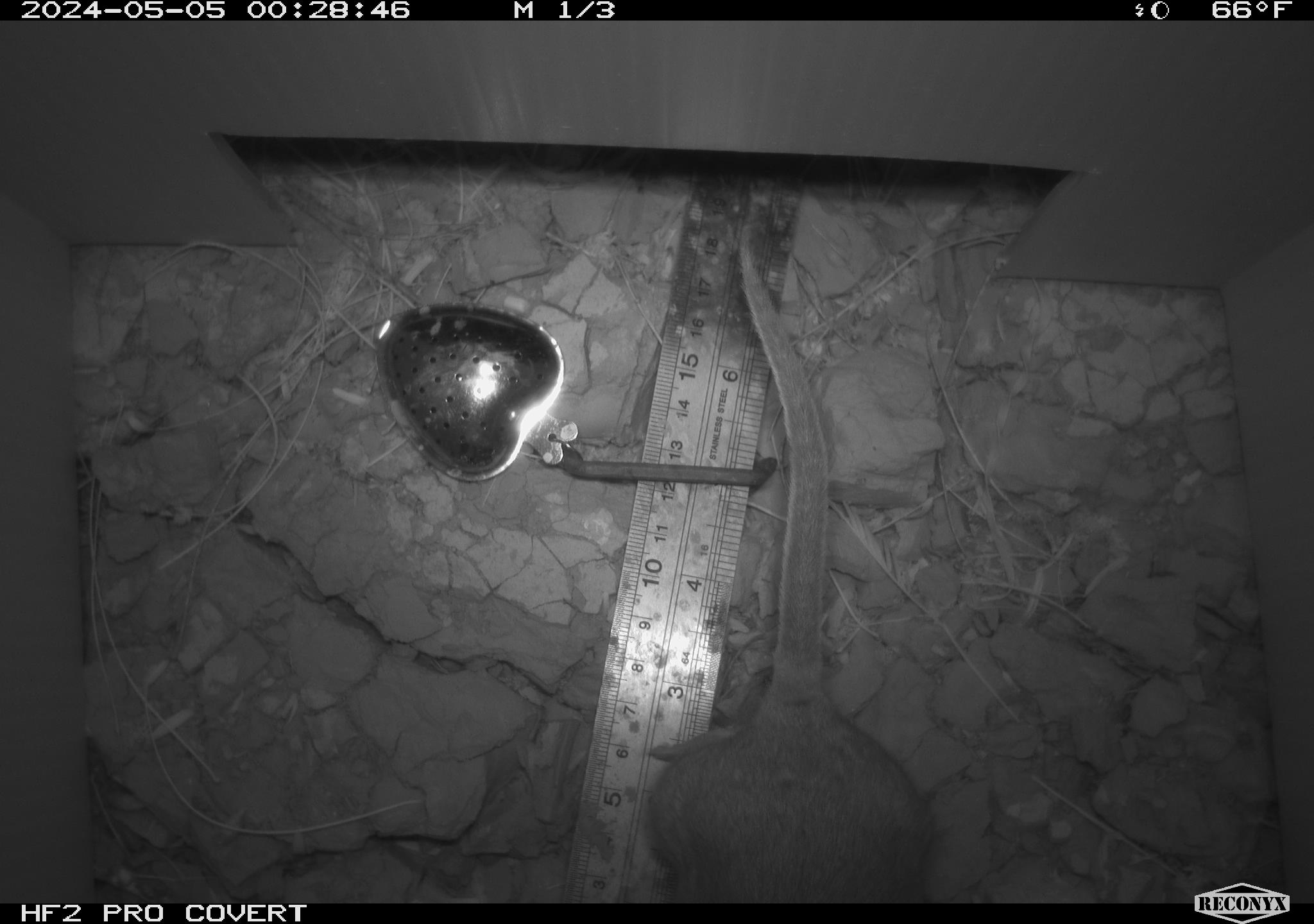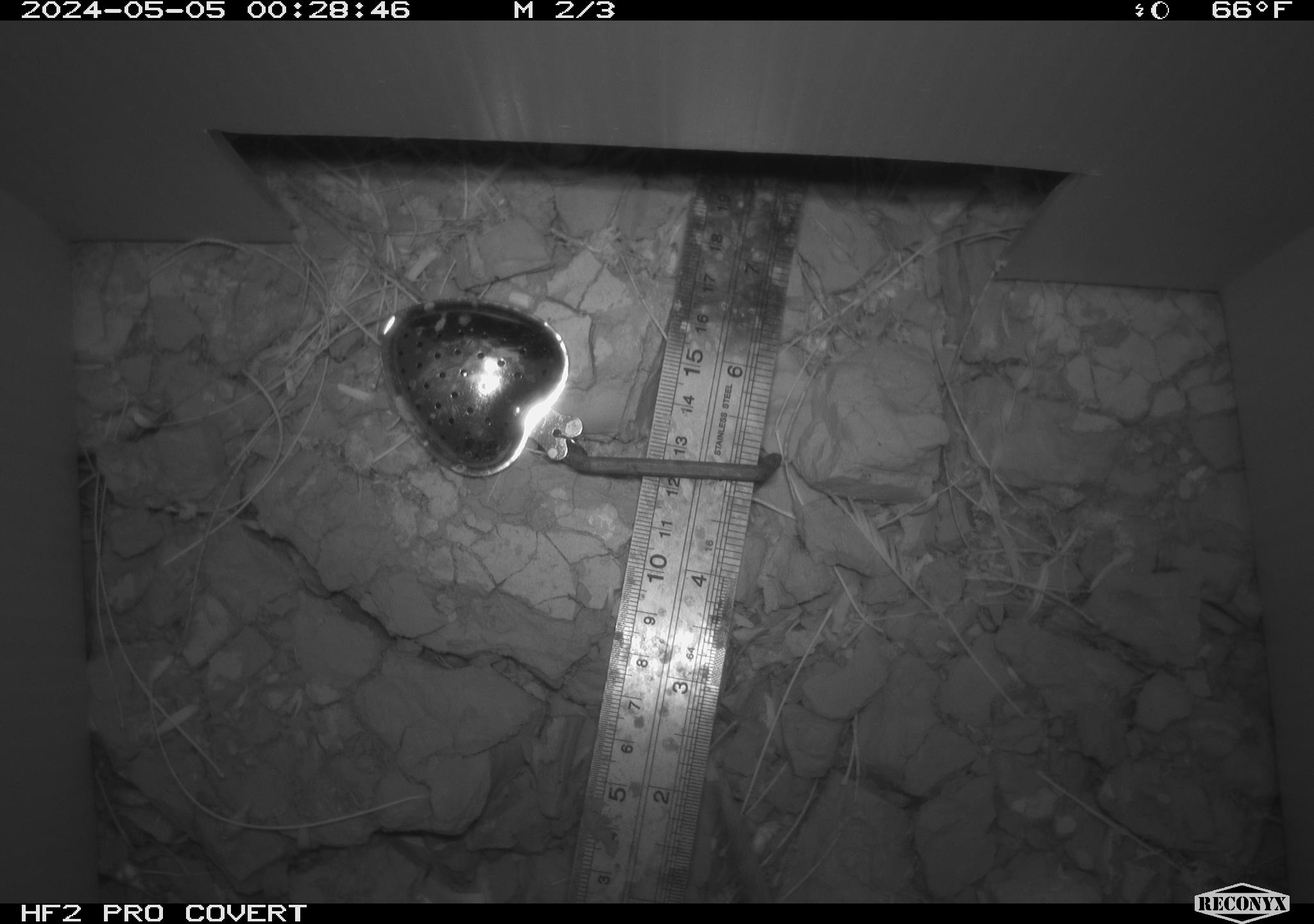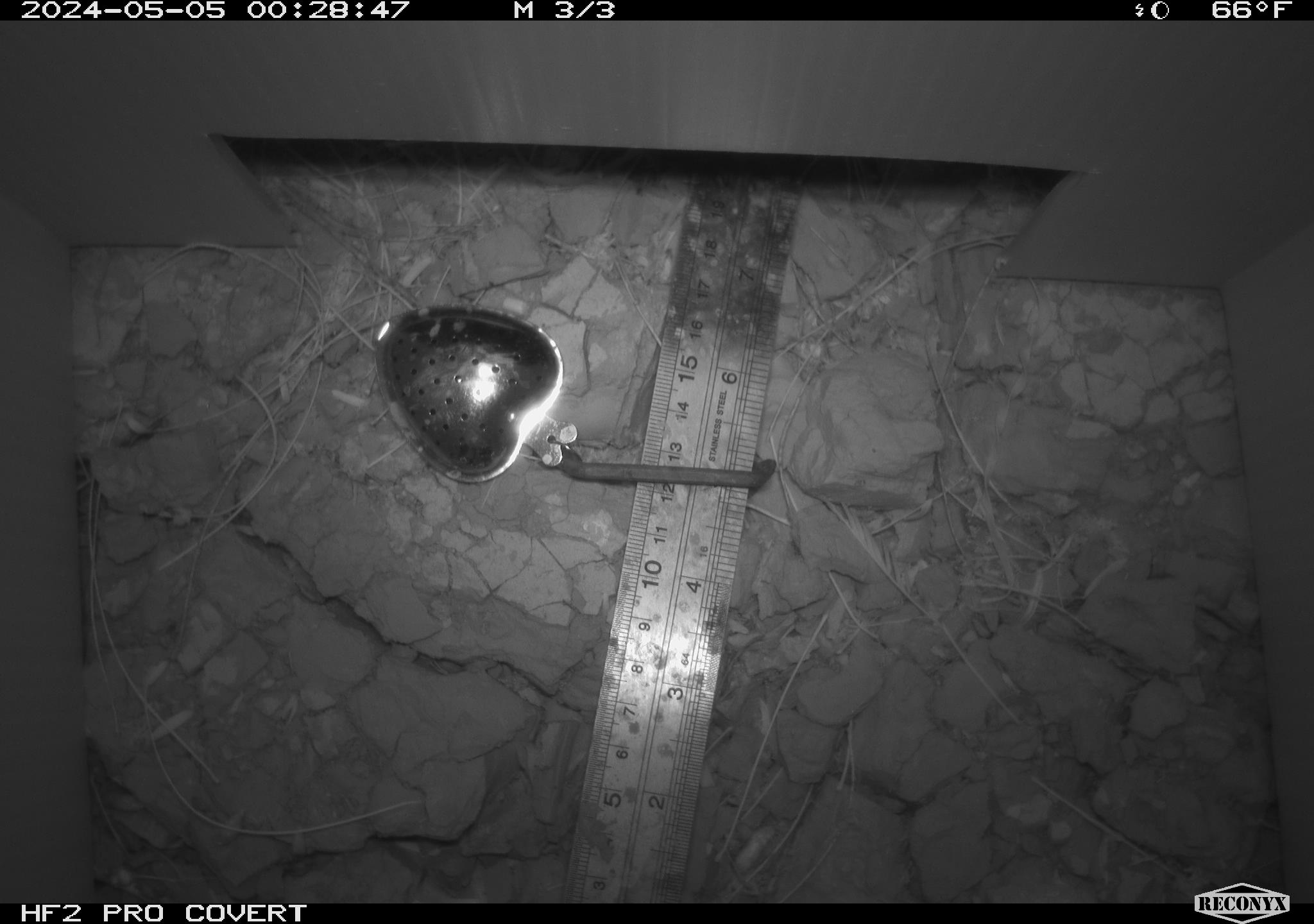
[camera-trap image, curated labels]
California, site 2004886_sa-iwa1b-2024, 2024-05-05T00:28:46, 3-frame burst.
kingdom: Animalia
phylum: Chordata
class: Mammalia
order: Rodentia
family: Cricetidae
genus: Neotoma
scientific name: Neotoma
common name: pack rat or woodrat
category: neotoma species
Neotoma species (pack rat or woodrat) (Neotoma).